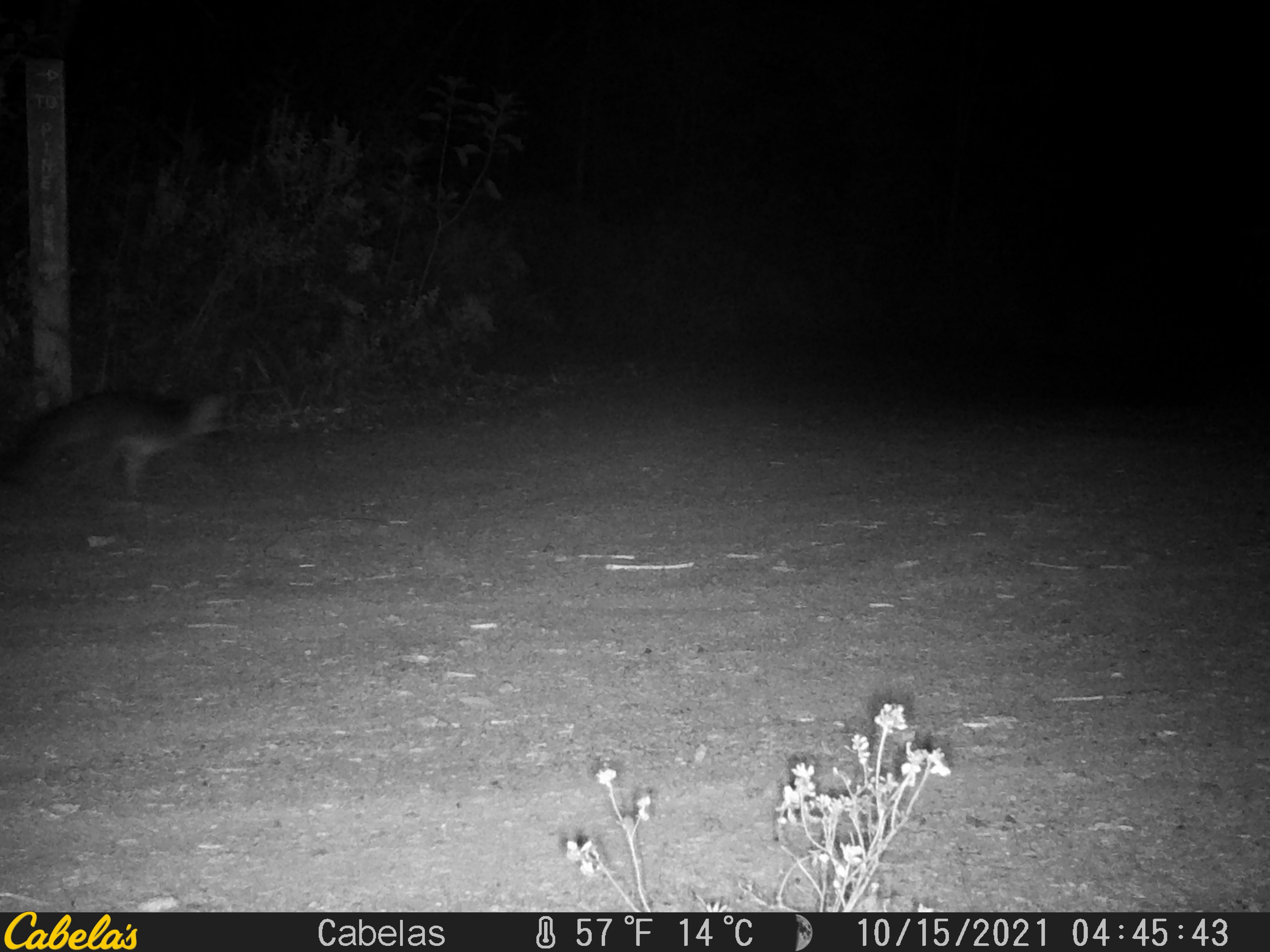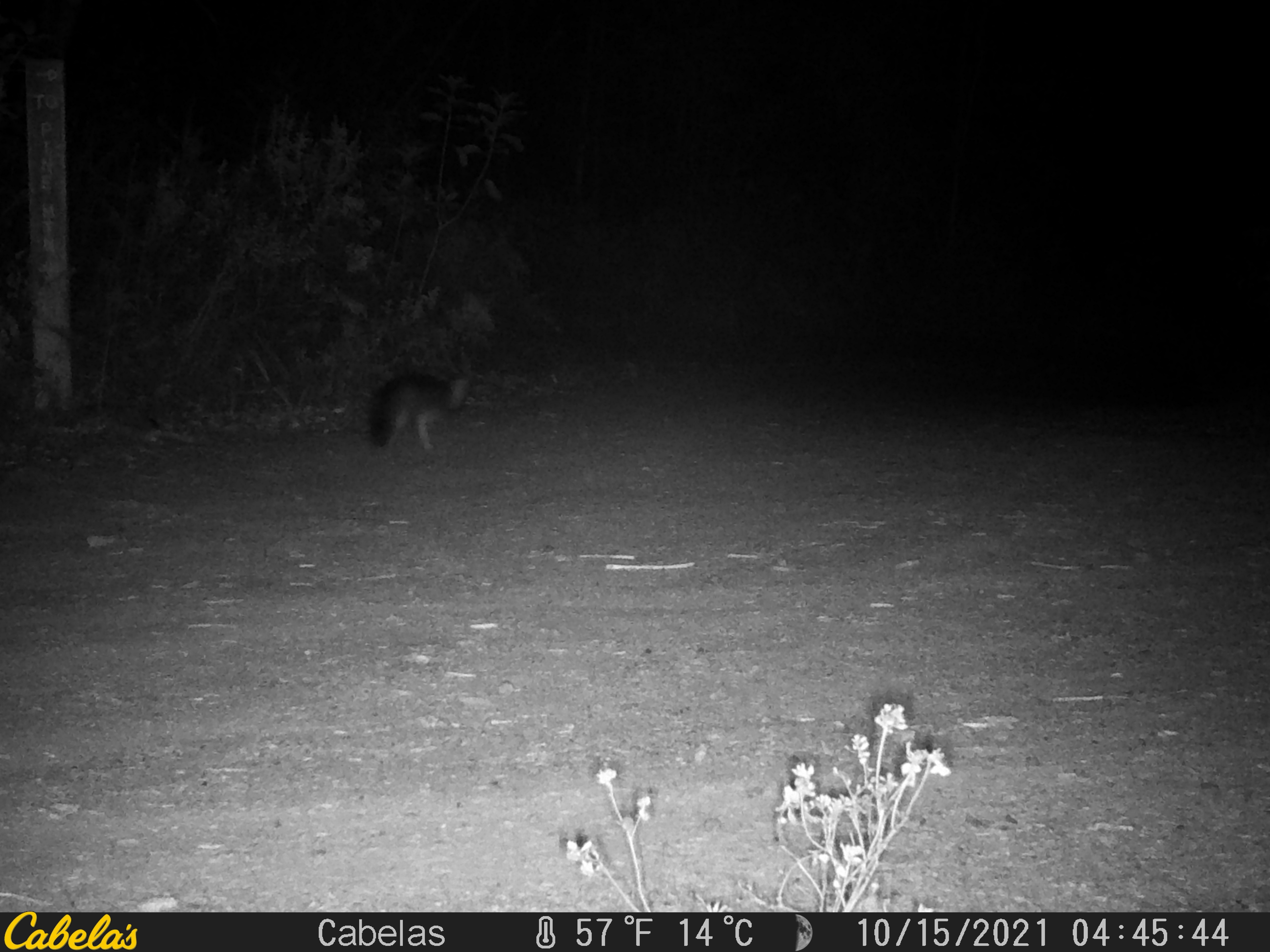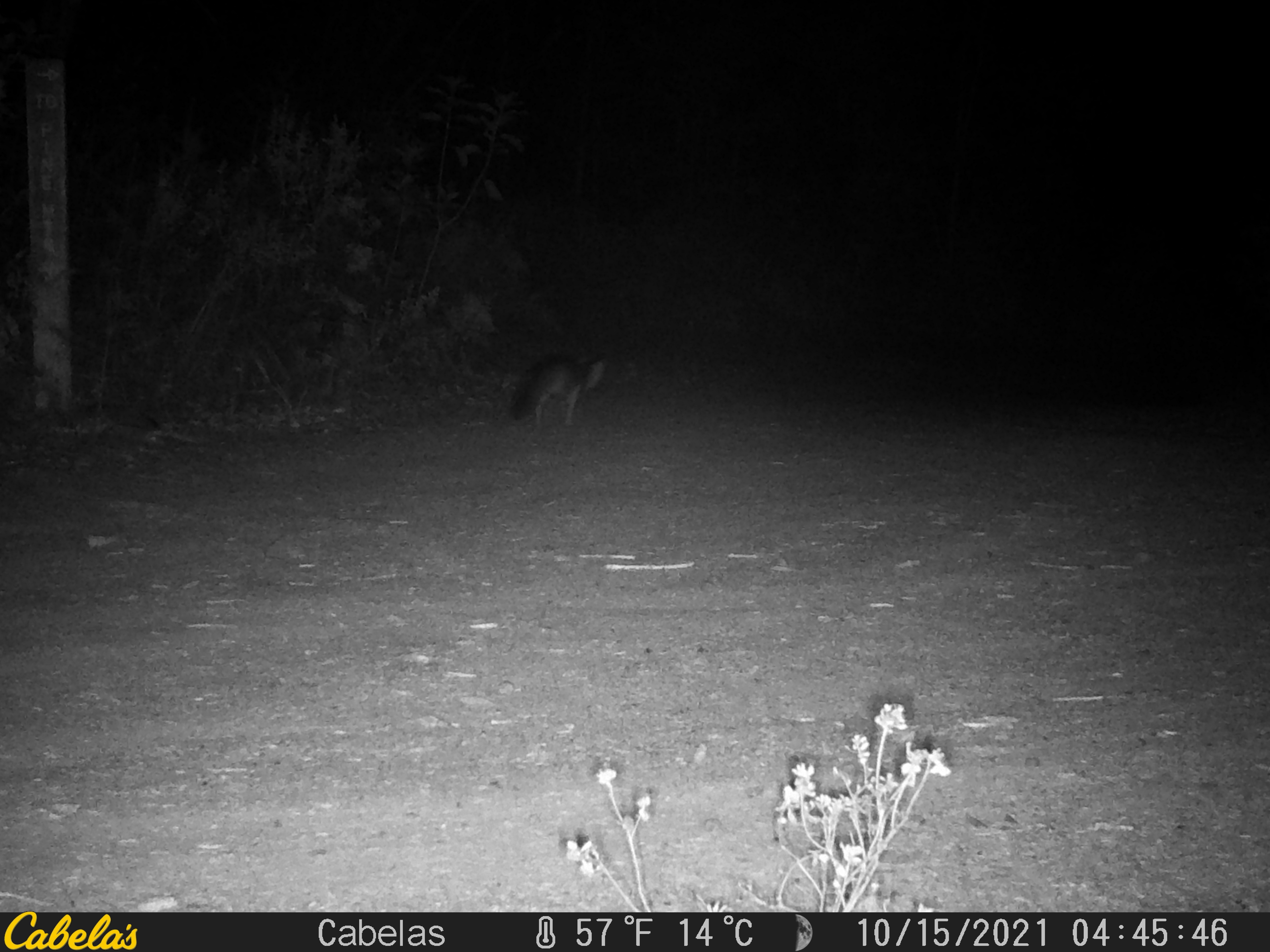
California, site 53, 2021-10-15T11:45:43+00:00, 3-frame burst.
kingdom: Animalia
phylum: Chordata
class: Mammalia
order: Carnivora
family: Canidae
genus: Urocyon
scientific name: Urocyon cinereoargenteus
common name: gray fox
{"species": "gray fox (Urocyon cinereoargenteus)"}